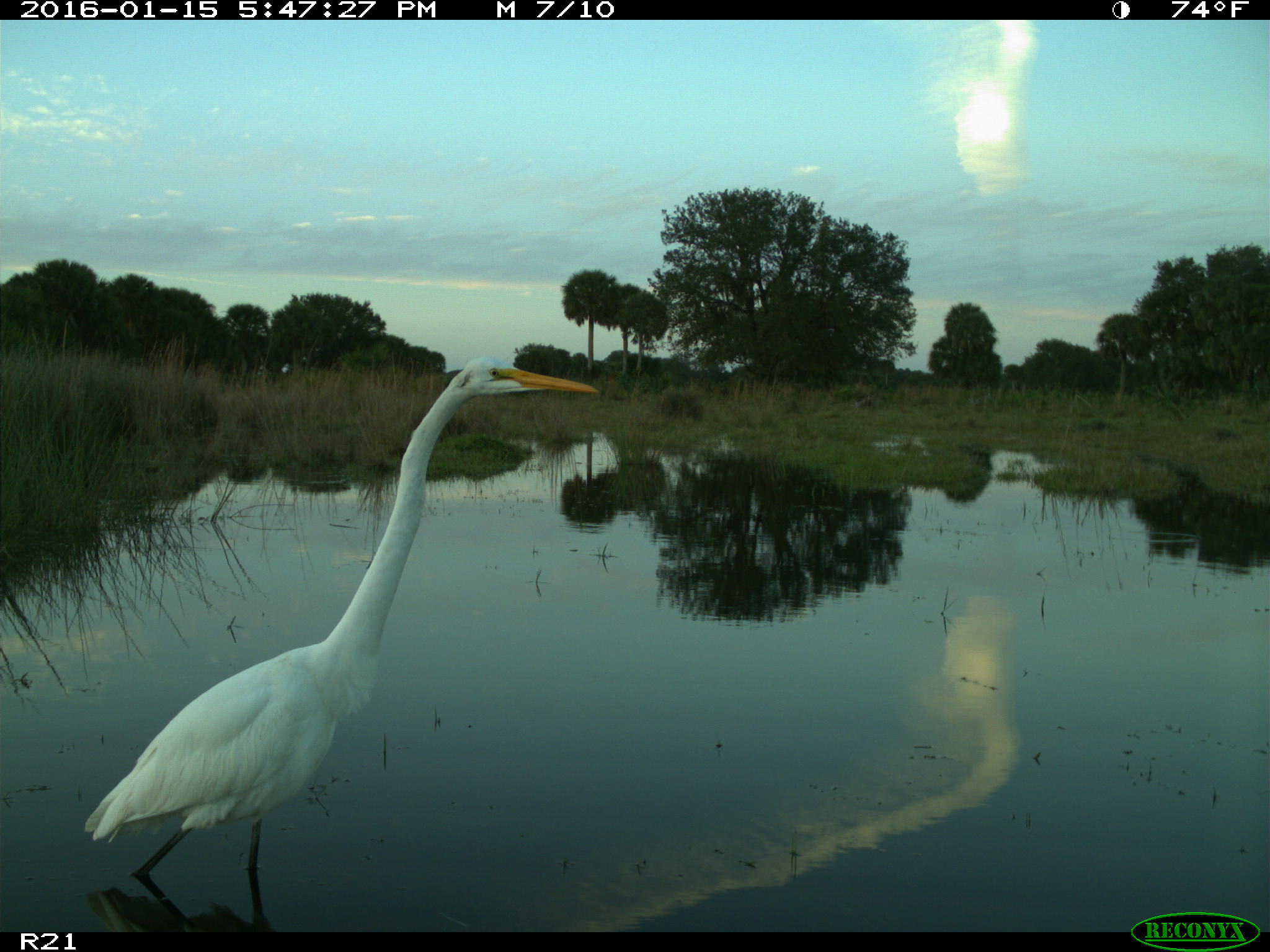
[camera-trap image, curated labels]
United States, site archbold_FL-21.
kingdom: Animalia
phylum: Chordata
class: Aves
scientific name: Aves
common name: birds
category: unidentified bird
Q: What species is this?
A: Unidentified bird (birds) (Aves).